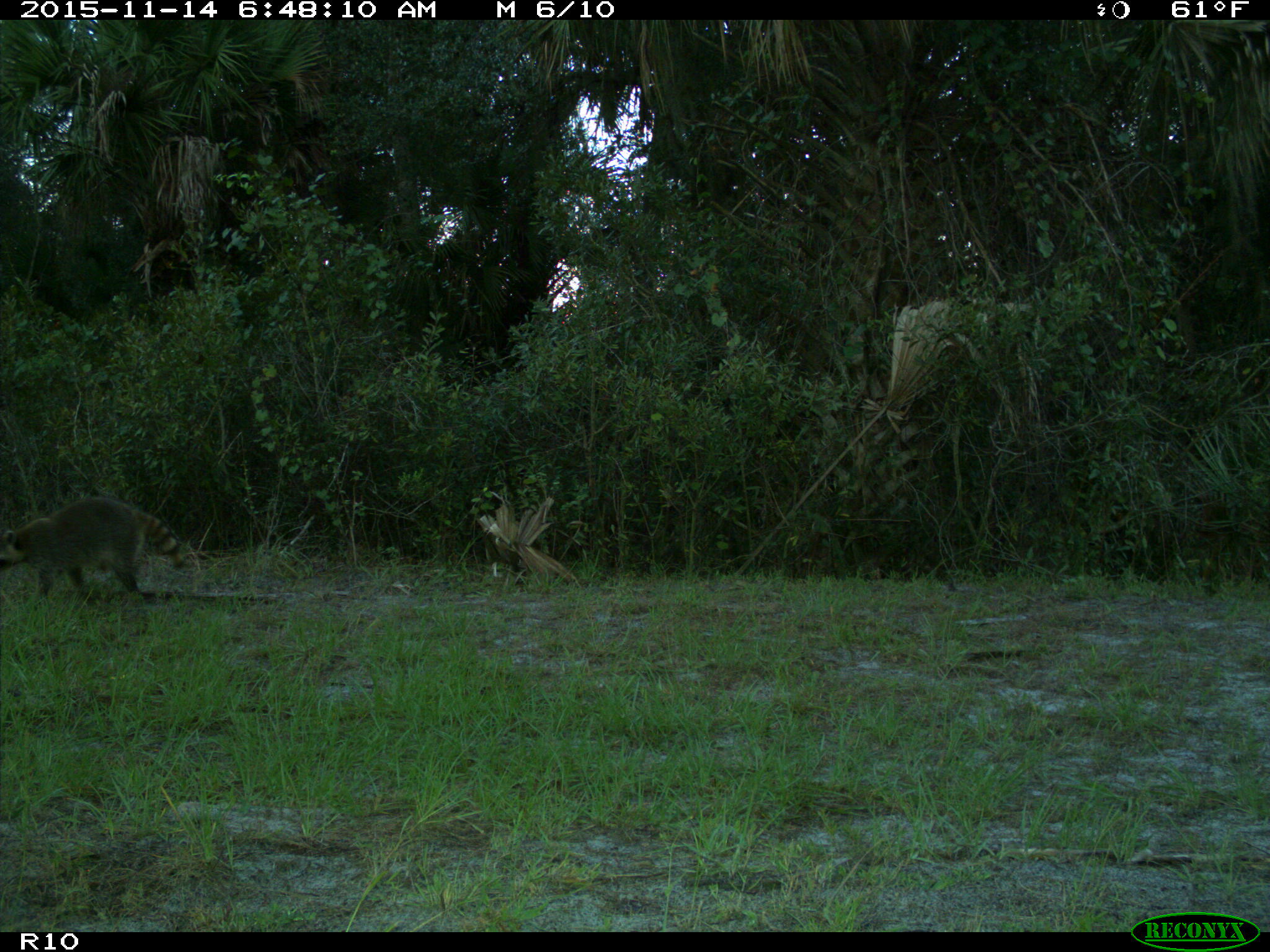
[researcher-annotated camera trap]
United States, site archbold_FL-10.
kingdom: Animalia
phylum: Chordata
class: Mammalia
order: Carnivora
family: Procyonidae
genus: Procyon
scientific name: Procyon lotor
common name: common raccoon